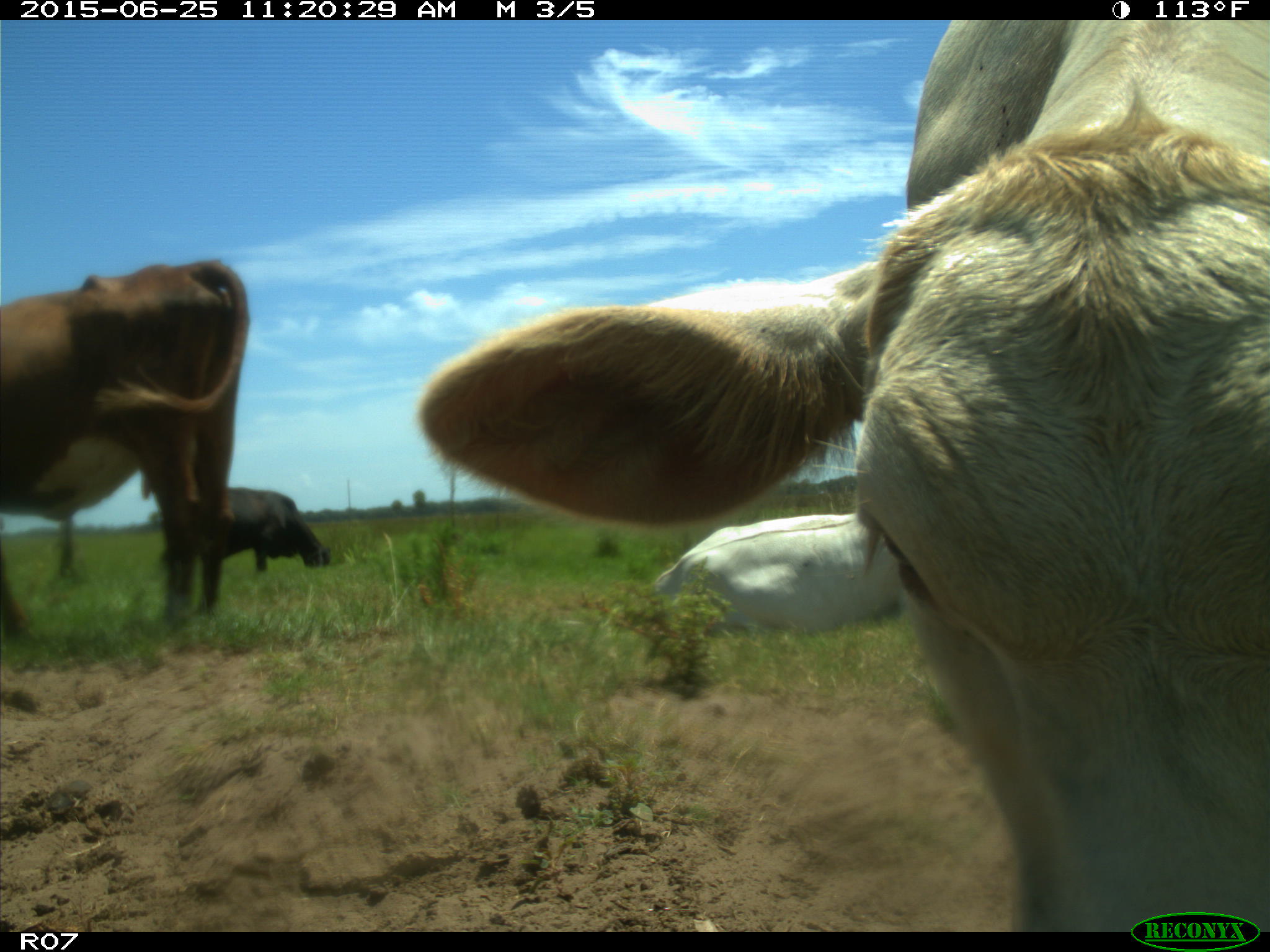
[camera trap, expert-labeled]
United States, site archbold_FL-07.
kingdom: Animalia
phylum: Chordata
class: Mammalia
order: Artiodactyla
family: Bovidae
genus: Bos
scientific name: Bos taurus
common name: domestic cow